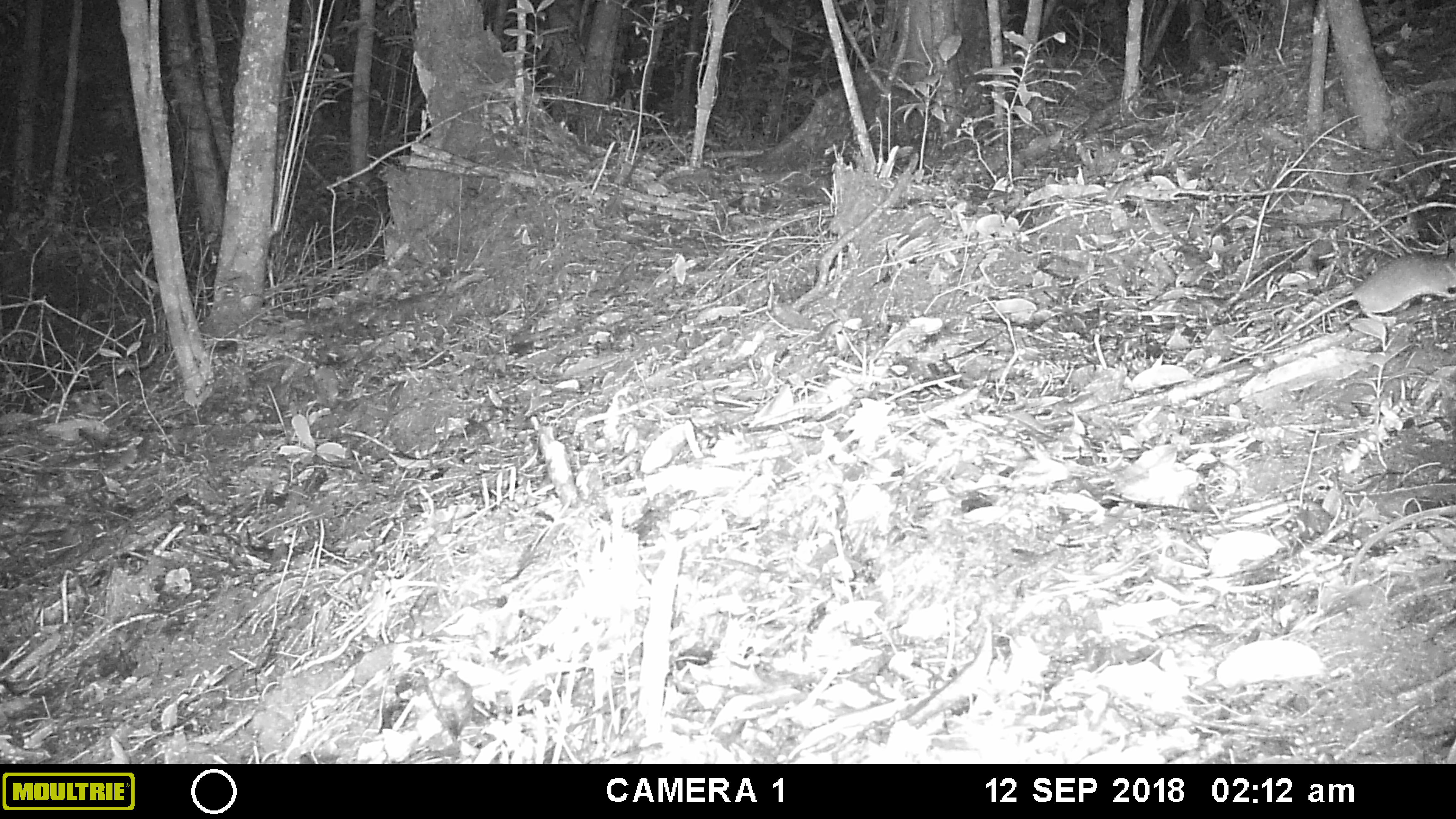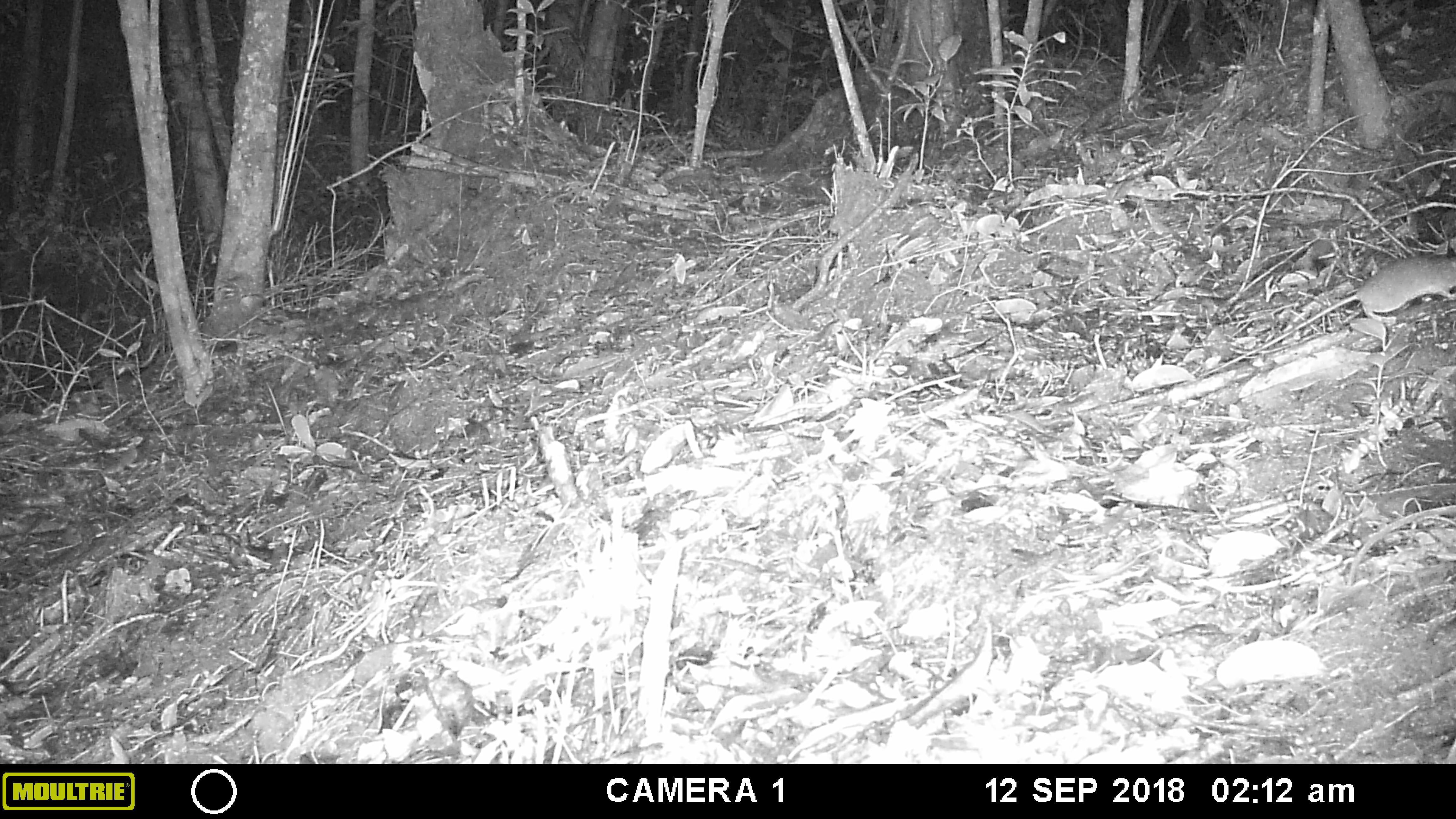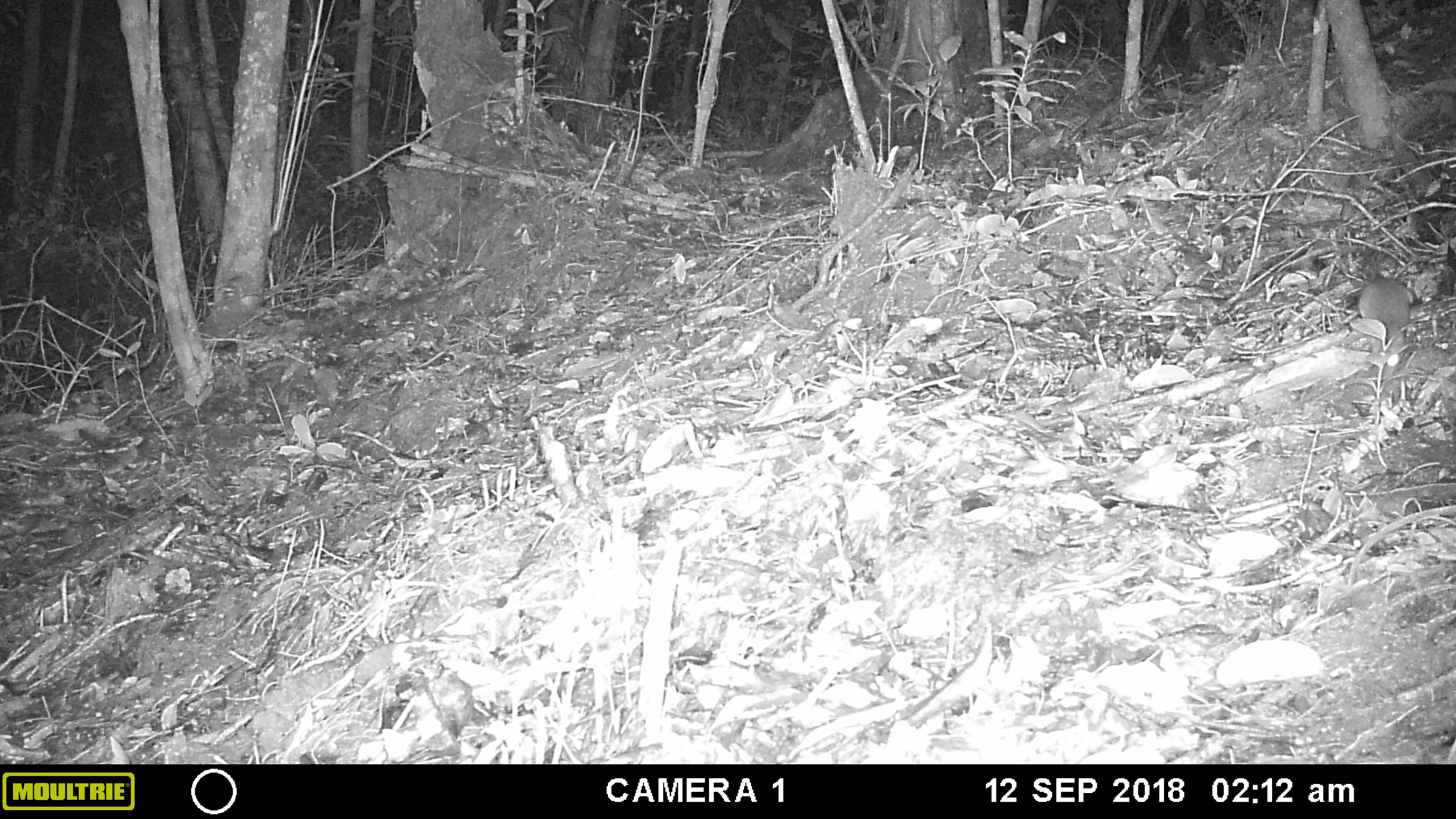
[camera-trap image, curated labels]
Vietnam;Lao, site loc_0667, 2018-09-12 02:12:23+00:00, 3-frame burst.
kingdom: Animalia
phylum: Chordata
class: Mammalia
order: Rodentia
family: Muridae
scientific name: Muridae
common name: old-world mice and rats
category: unidentified murid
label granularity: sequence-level